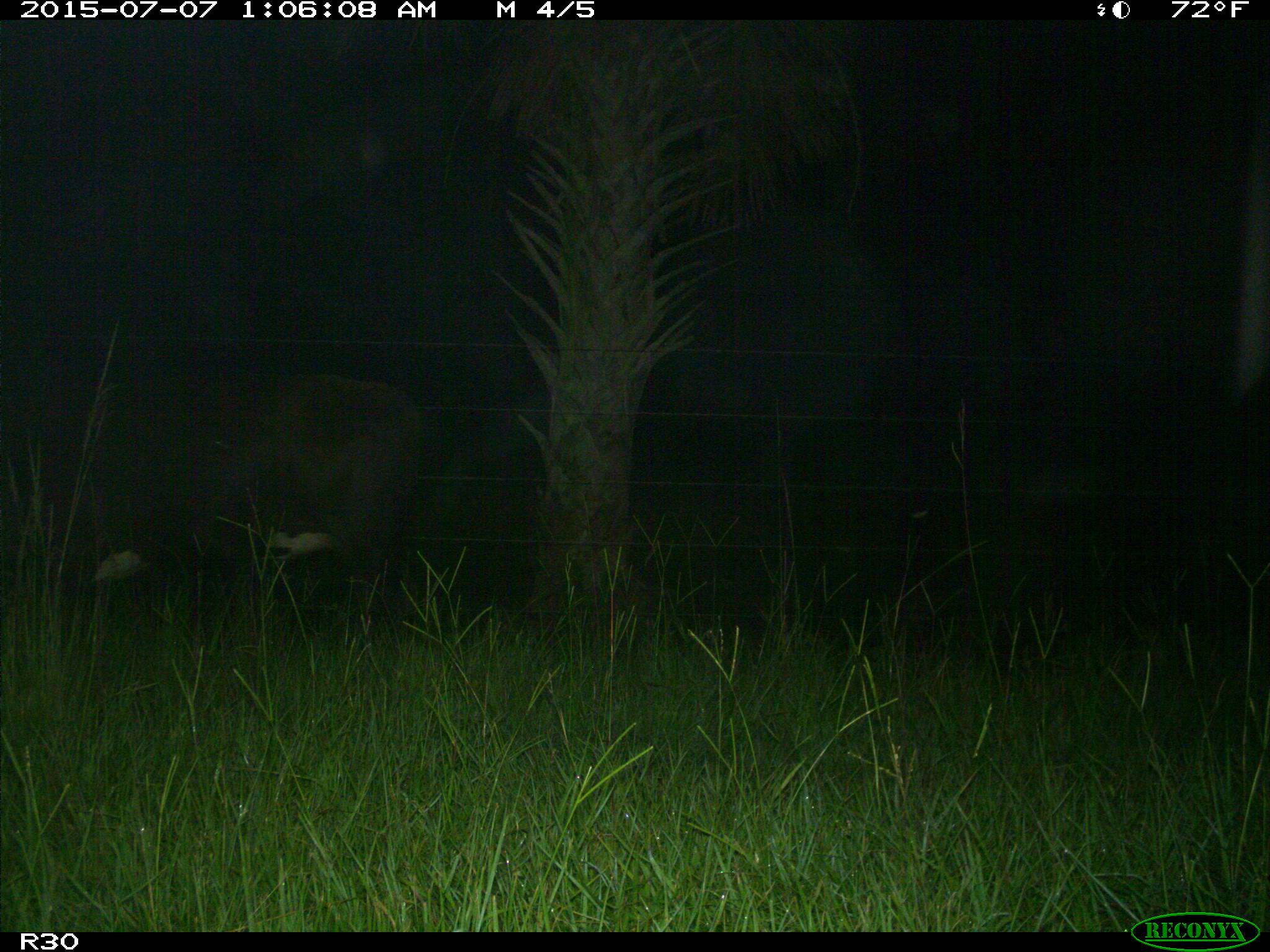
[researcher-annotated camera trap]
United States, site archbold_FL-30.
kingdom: Animalia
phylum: Chordata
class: Mammalia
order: Artiodactyla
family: Bovidae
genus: Bos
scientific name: Bos taurus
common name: domestic cow